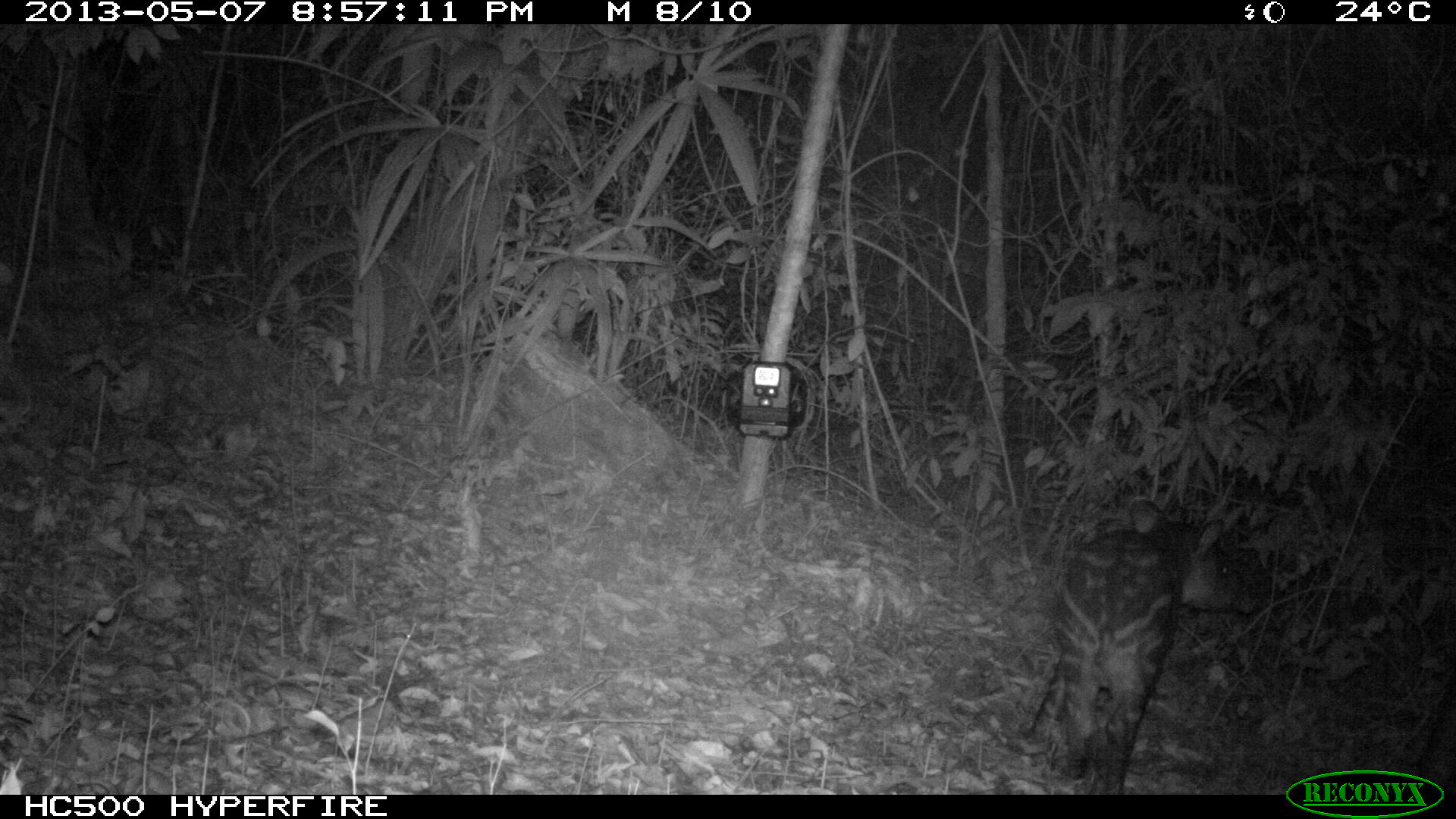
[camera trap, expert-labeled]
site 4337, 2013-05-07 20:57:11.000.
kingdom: Animalia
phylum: Chordata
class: Mammalia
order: Perissodactyla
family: Tapiridae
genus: Tapirus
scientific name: Tapirus bairdii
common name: baird's tapir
Tapirus bairdii (baird's tapir), count 2.